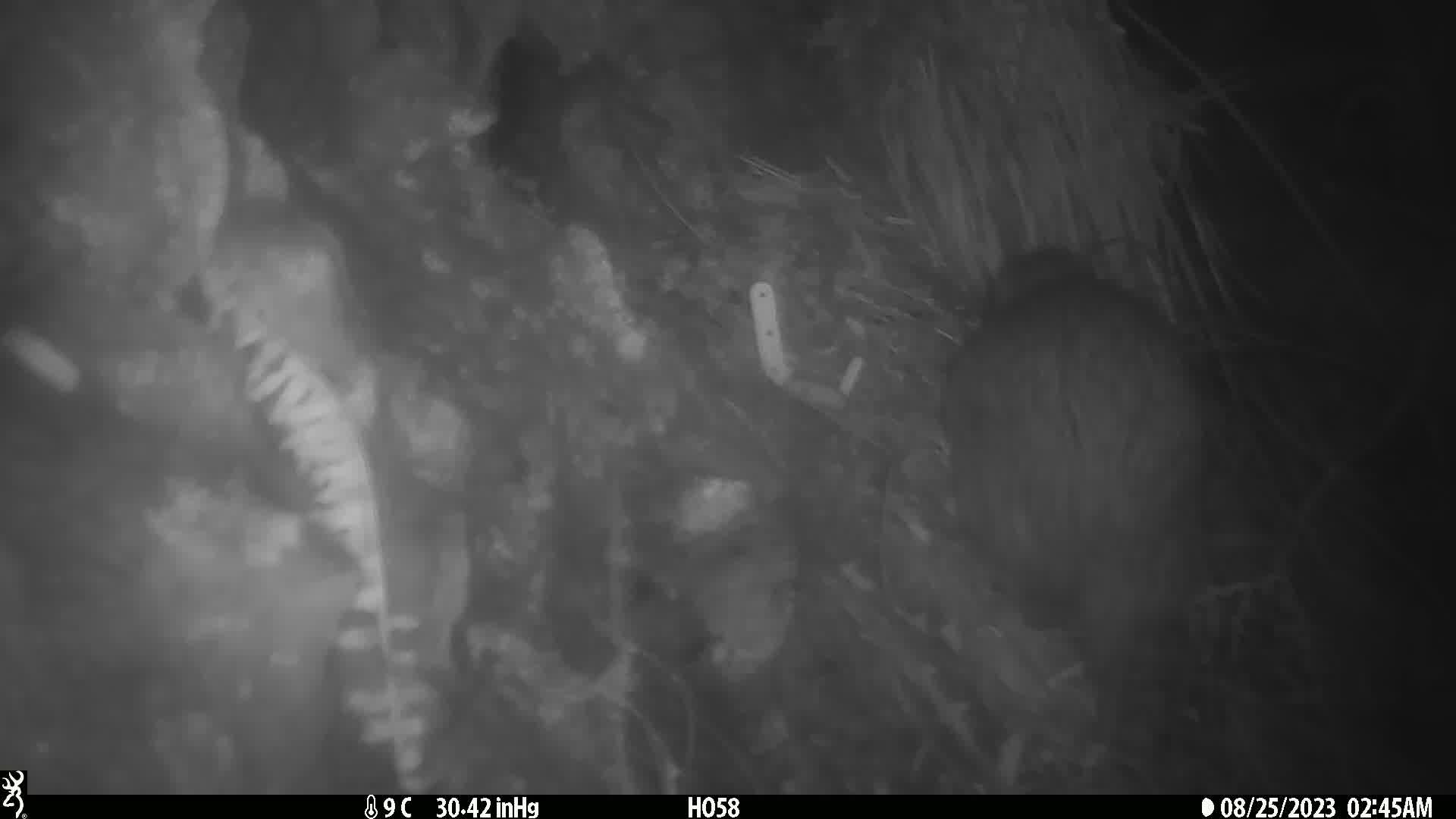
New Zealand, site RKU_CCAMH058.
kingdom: Animalia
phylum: Chordata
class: Aves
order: Apterygiformes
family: Apterygidae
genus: Apteryx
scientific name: Apteryx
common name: kiwi